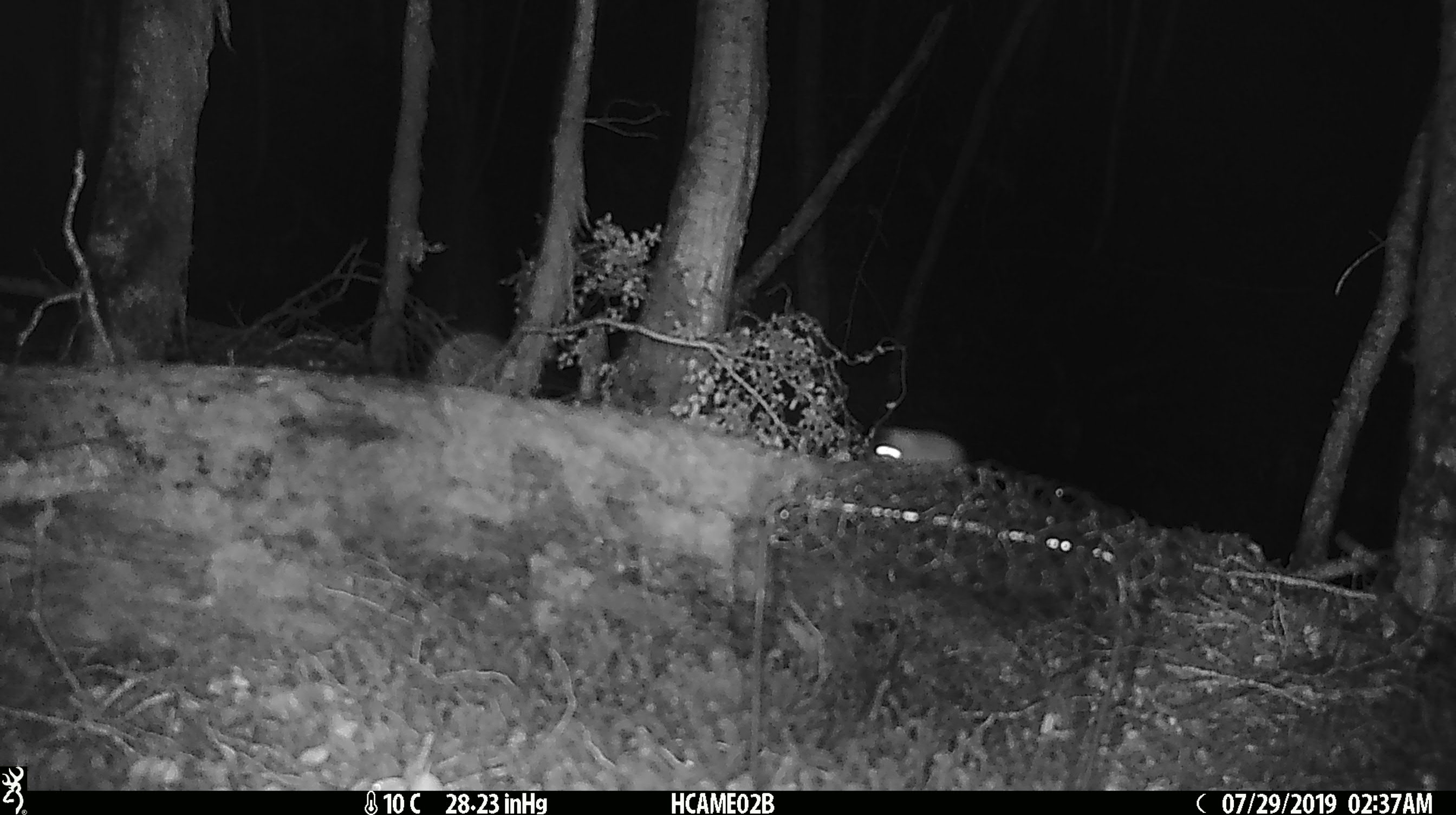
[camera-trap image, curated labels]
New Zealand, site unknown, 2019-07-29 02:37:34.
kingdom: Animalia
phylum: Chordata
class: Mammalia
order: Rodentia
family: Muridae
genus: Mus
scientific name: Mus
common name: mouse